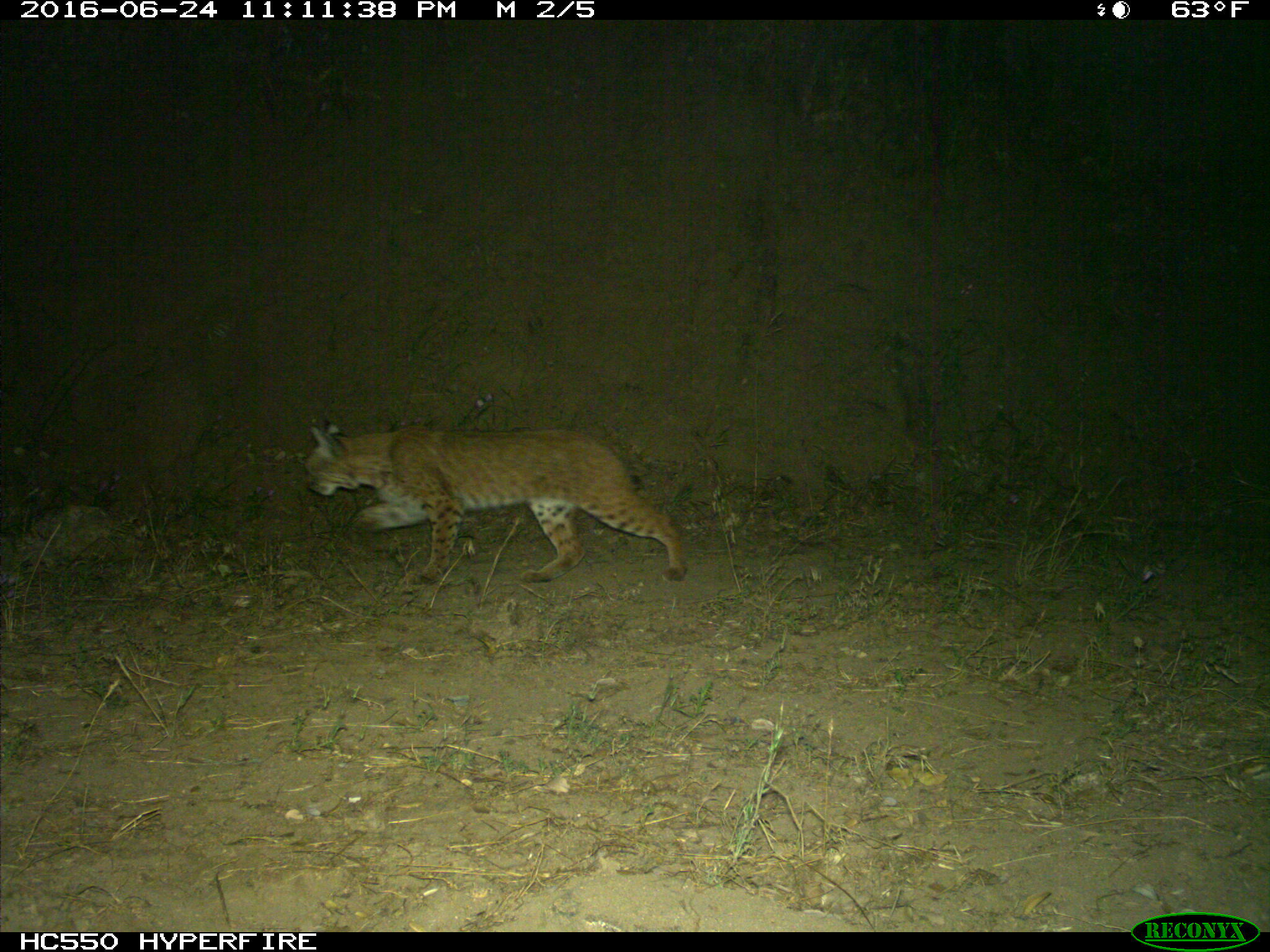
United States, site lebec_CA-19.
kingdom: Animalia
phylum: Chordata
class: Mammalia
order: Carnivora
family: Felidae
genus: Lynx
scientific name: Lynx rufus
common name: bobcat